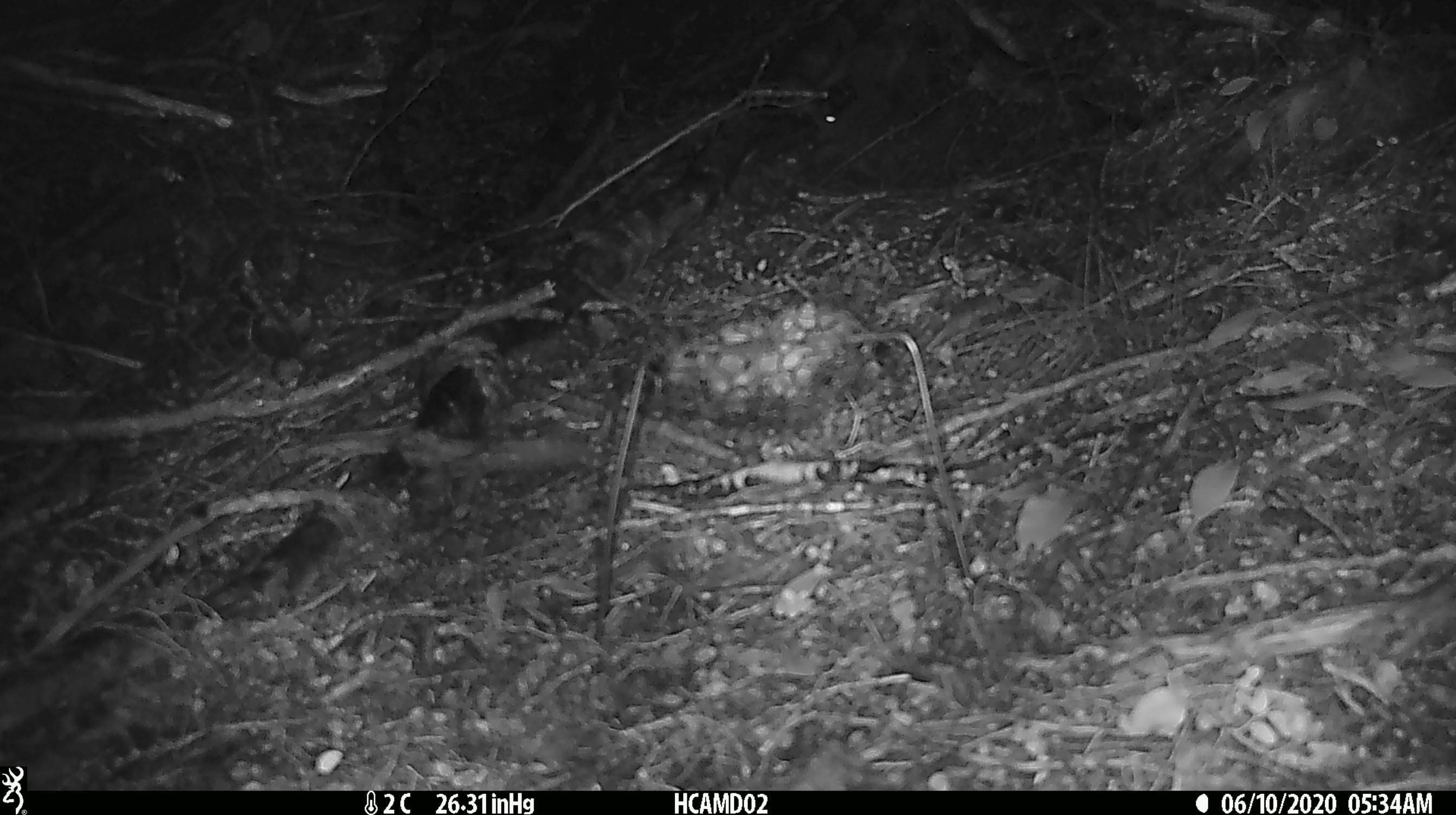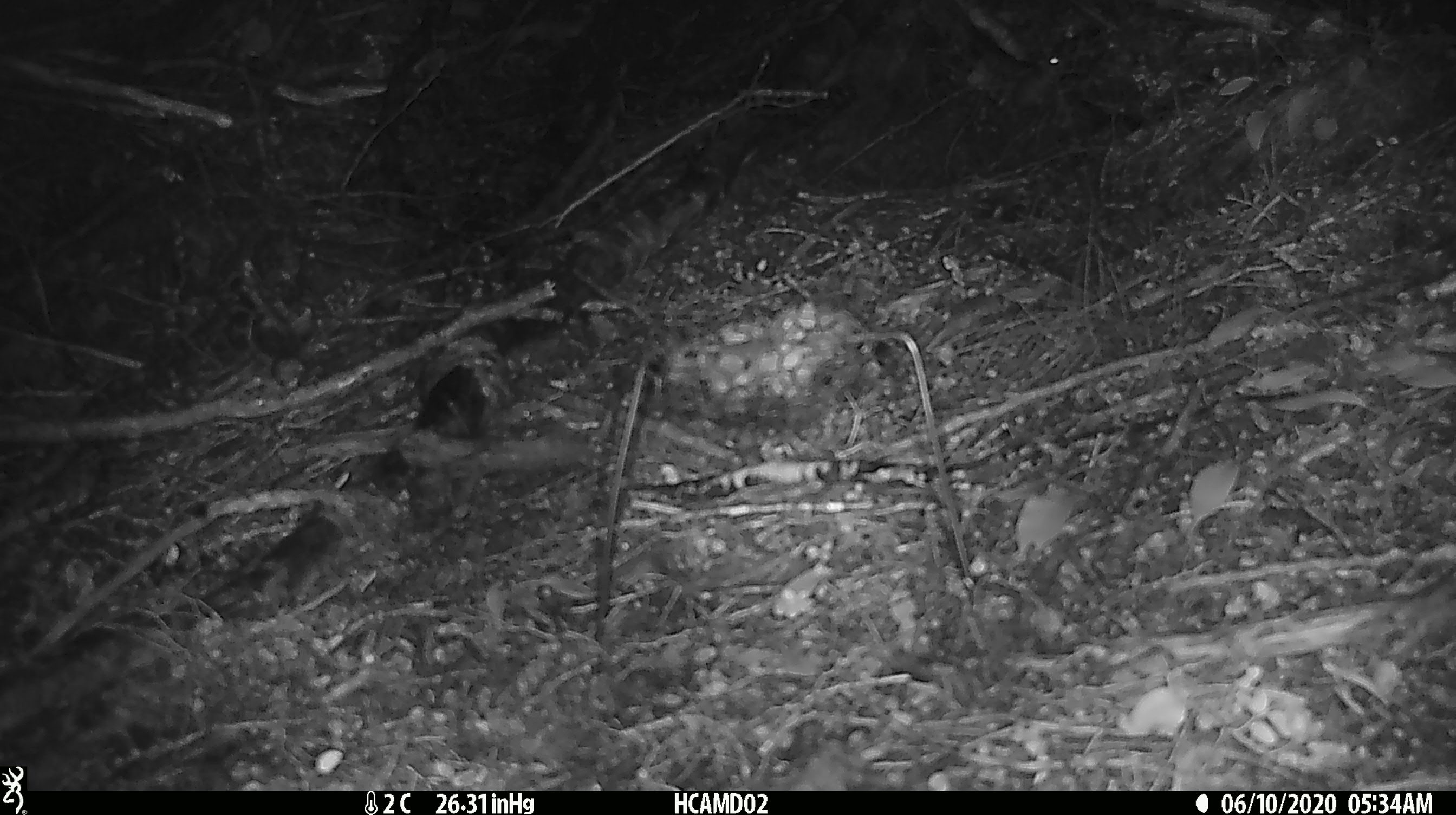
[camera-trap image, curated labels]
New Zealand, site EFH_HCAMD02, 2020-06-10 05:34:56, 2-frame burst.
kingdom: Animalia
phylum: Chordata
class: Mammalia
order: Rodentia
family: Muridae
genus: Mus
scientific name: Mus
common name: mouse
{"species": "mouse (Mus)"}